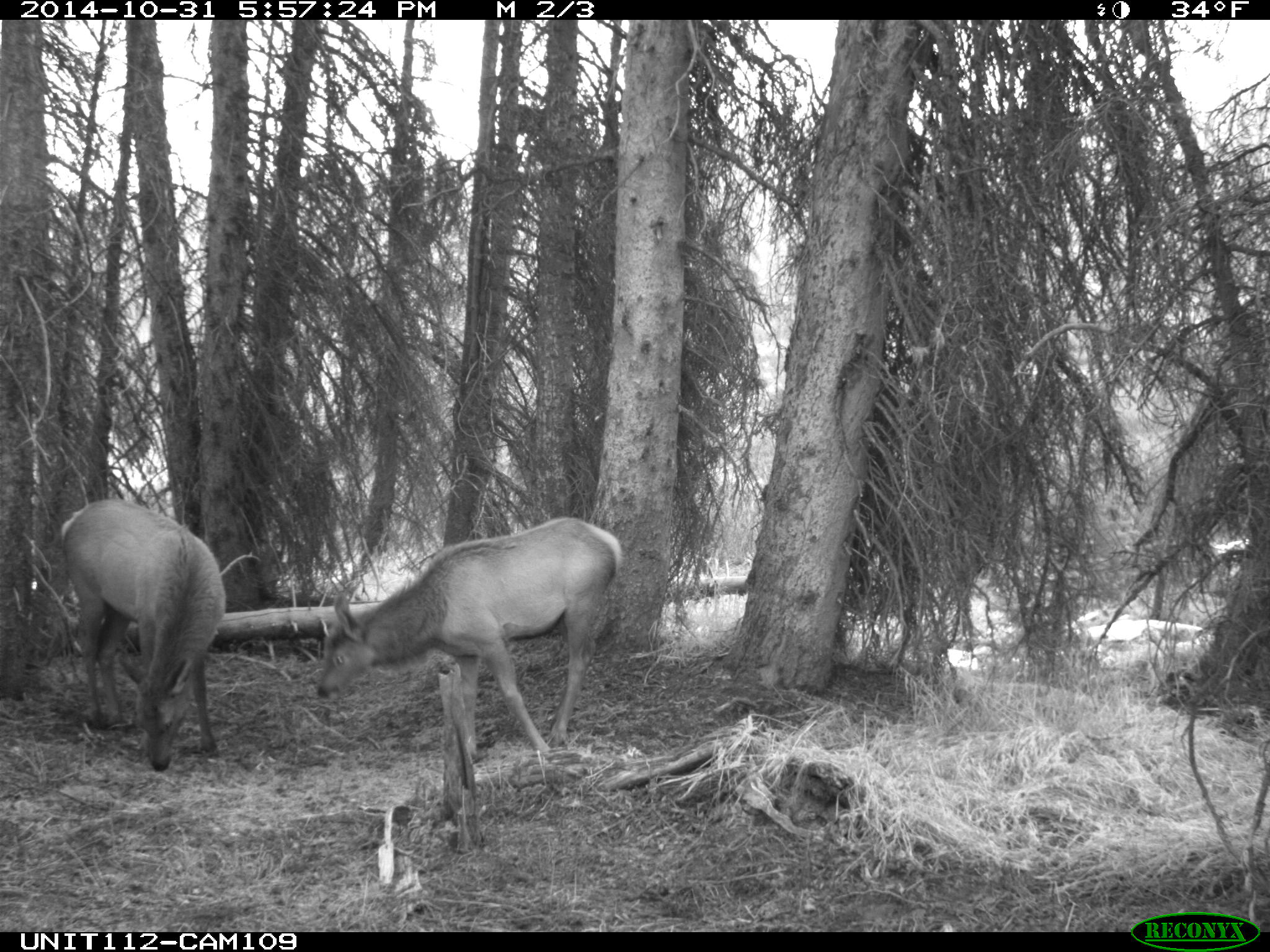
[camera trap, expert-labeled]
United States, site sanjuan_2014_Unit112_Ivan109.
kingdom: Animalia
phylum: Chordata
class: Mammalia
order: Artiodactyla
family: Cervidae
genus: Cervus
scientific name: Cervus elaphus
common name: red deer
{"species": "Cervus elaphus (red deer)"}